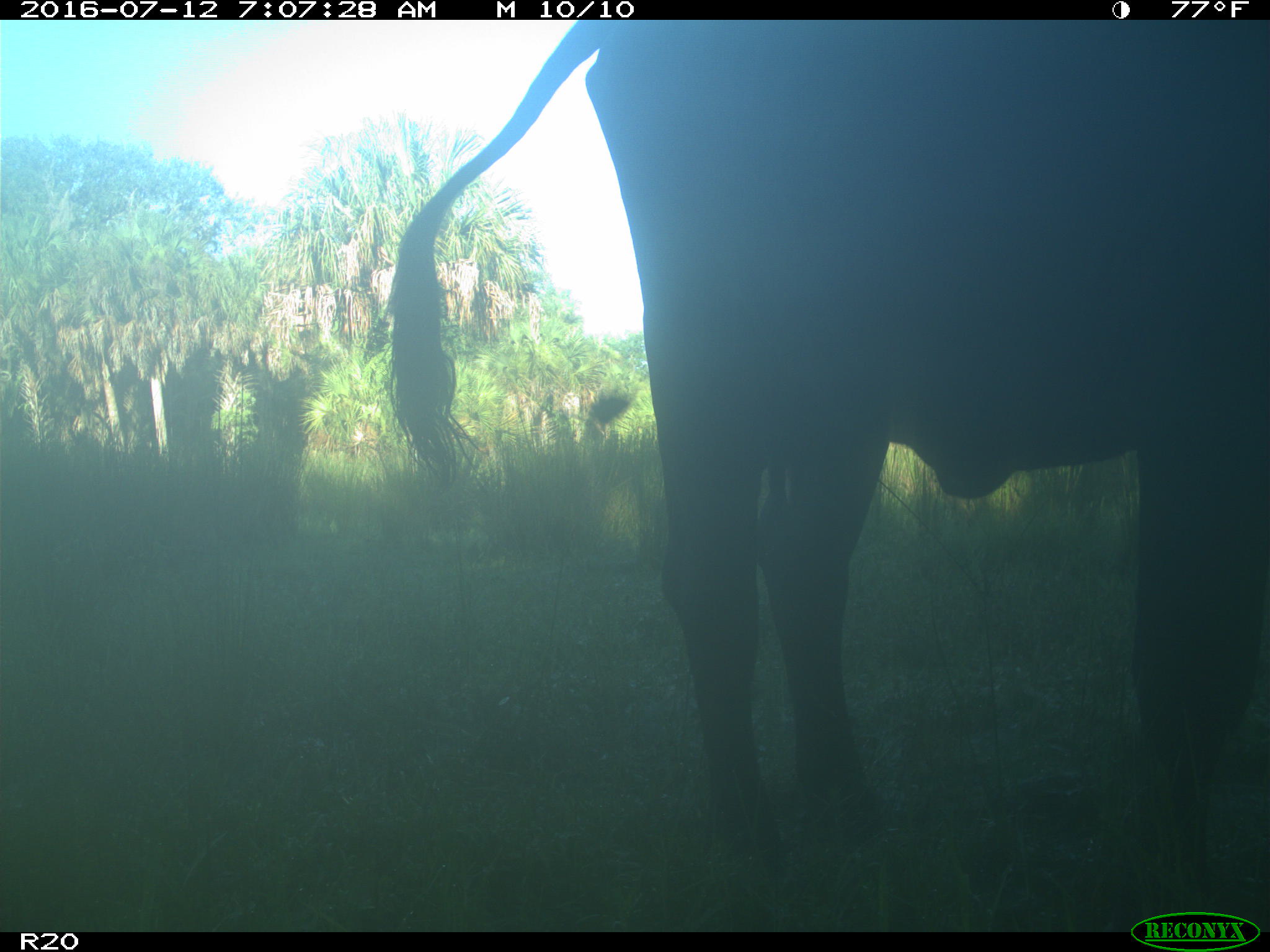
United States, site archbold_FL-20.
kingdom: Animalia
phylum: Chordata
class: Mammalia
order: Artiodactyla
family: Bovidae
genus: Bos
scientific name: Bos taurus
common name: domestic cow